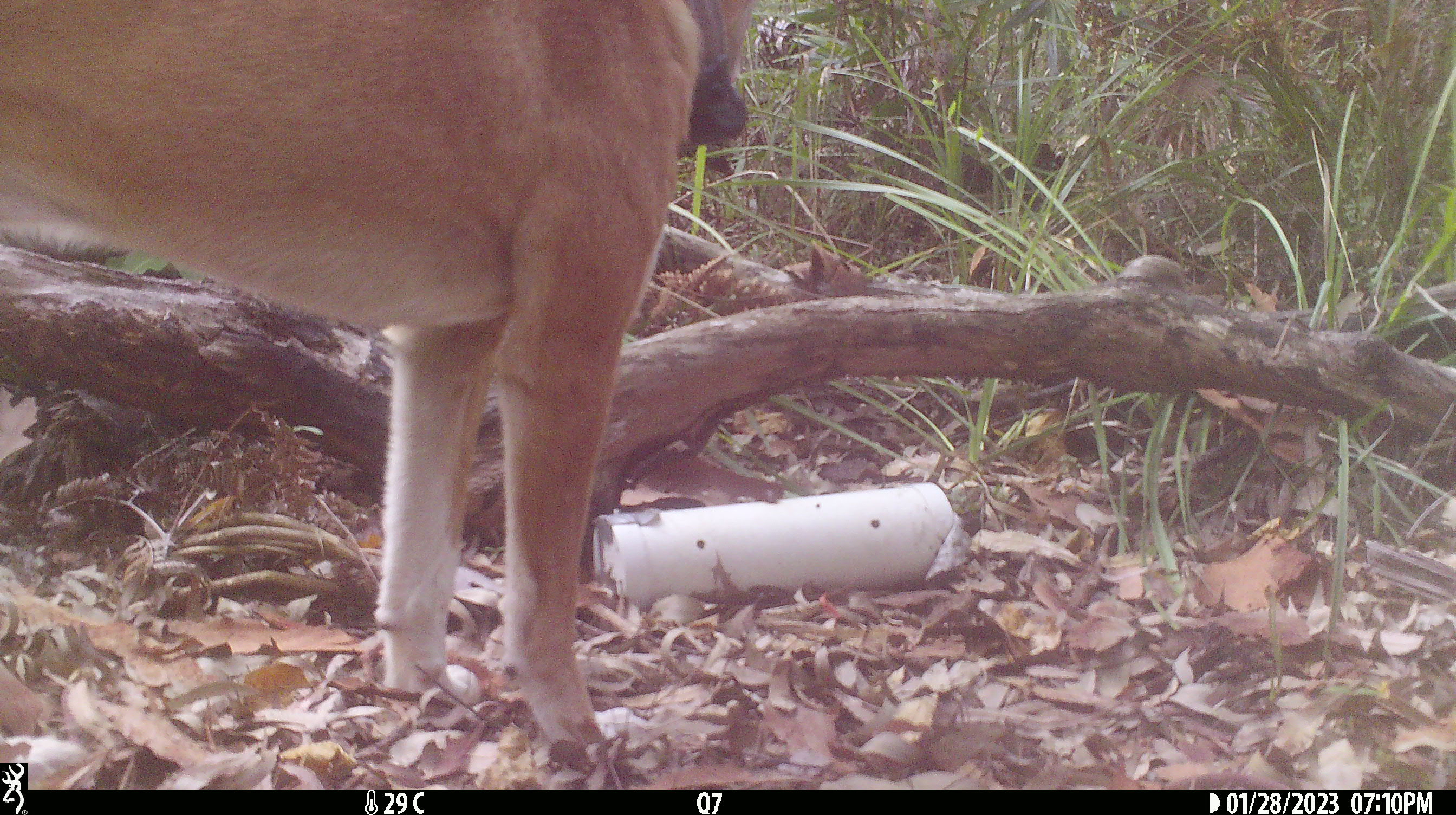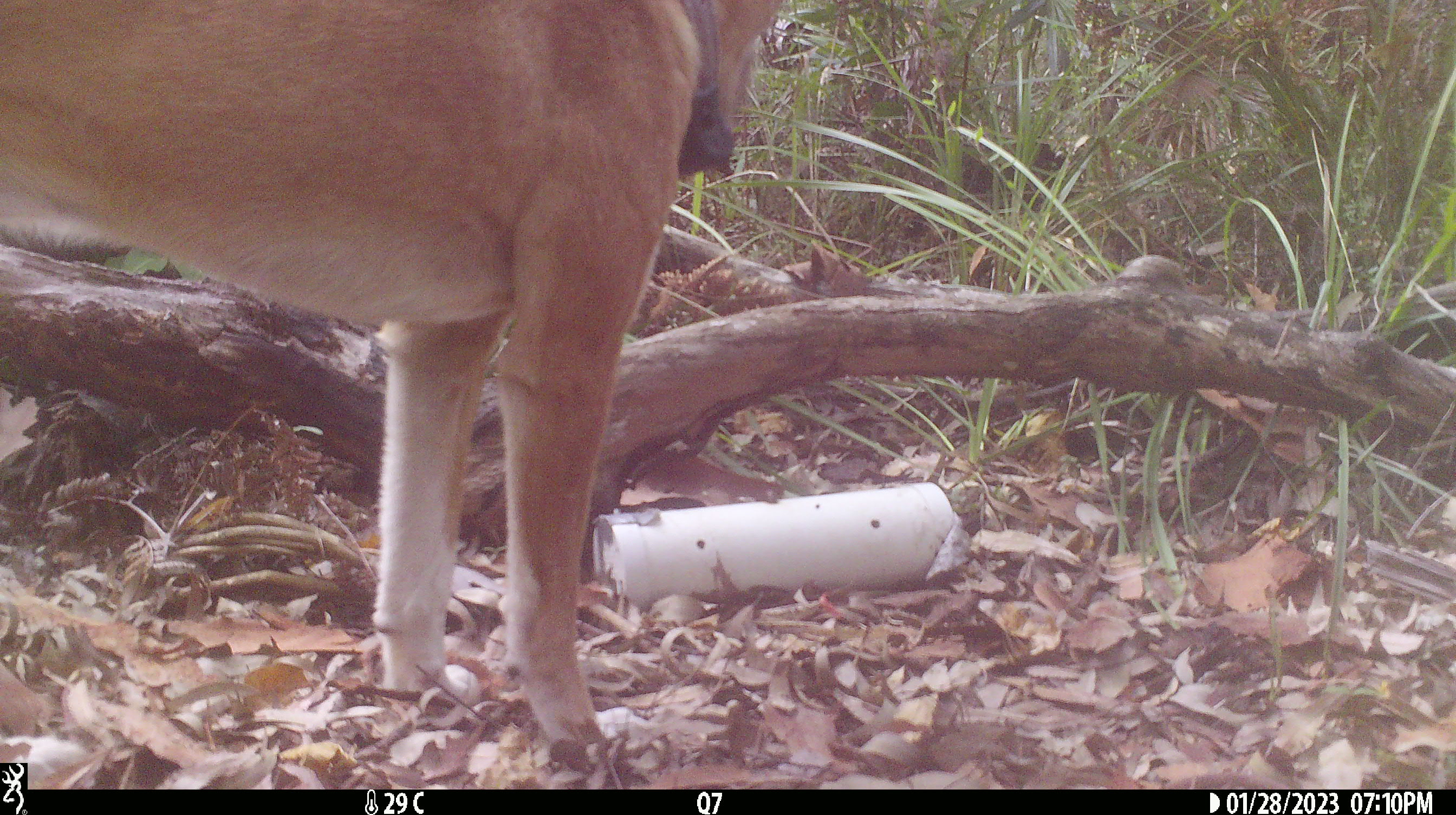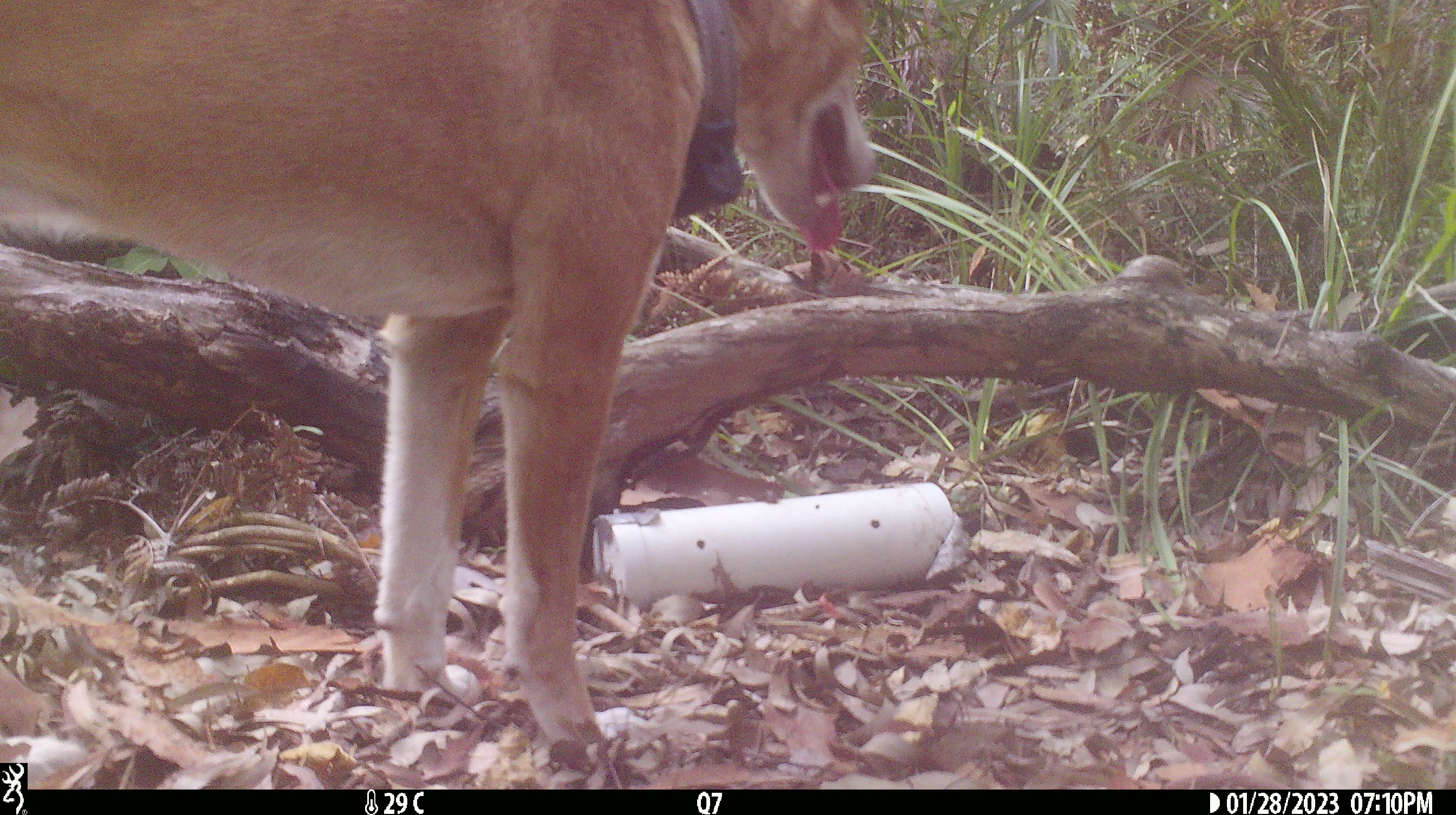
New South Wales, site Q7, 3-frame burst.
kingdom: Animalia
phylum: Chordata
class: Mammalia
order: Carnivora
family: Canidae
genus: Canis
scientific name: Canis familiaris dingo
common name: dingo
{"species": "dingo (Canis familiaris dingo)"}